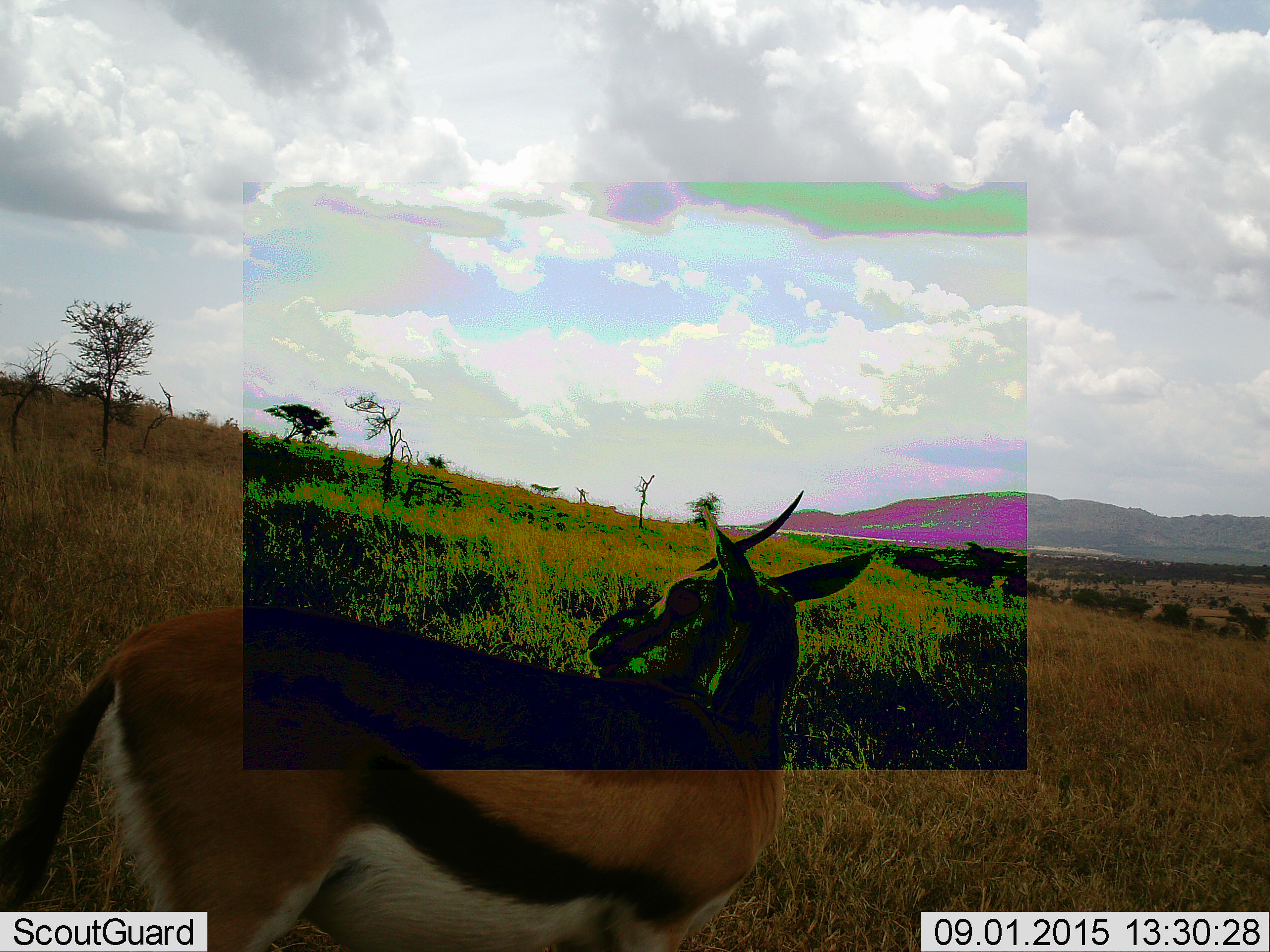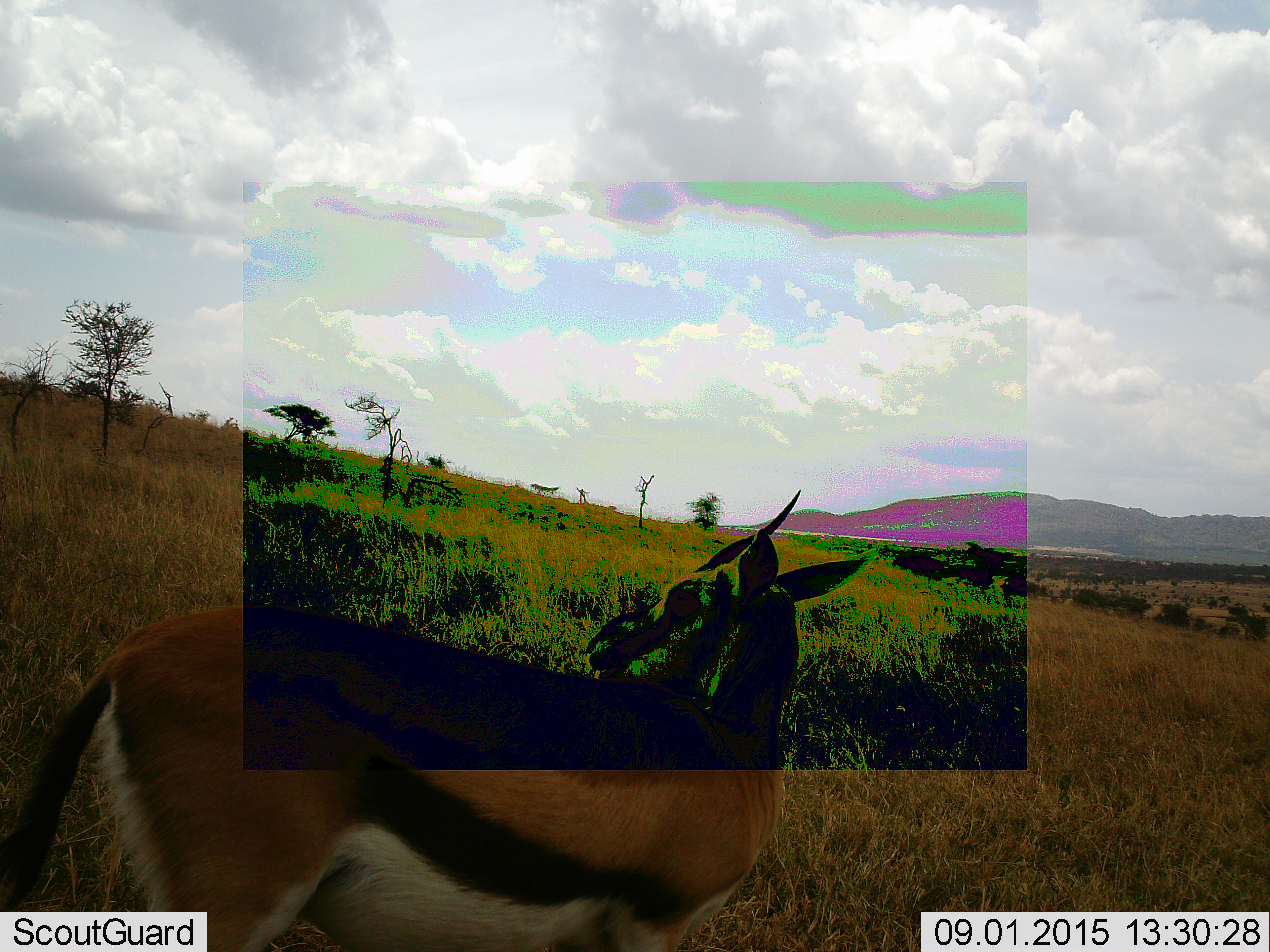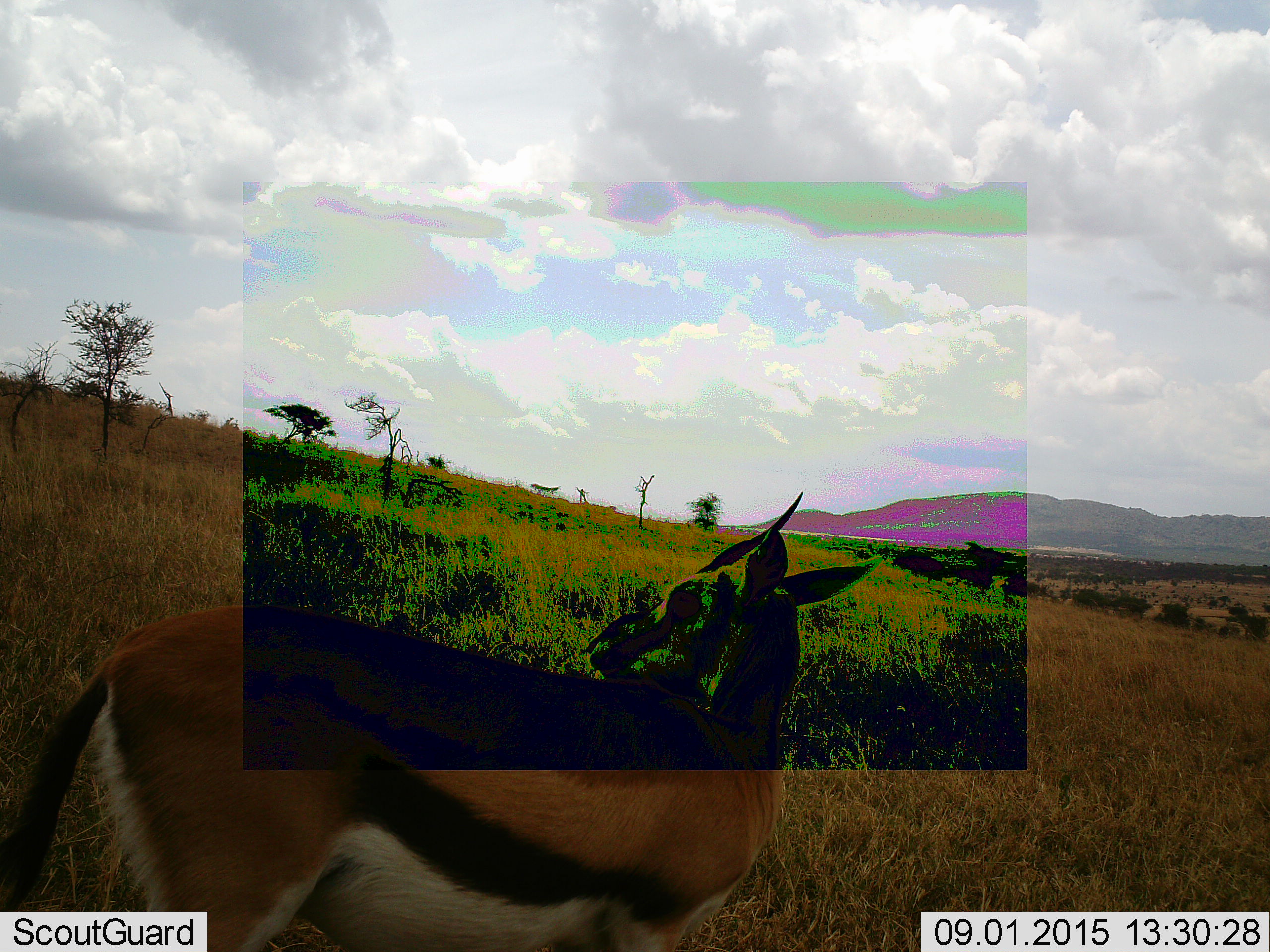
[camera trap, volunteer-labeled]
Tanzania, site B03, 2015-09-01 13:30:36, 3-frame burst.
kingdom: Animalia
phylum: Chordata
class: Mammalia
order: Artiodactyla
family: Bovidae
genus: Eudorcas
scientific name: Eudorcas thomsonii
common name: thomson's gazelle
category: gazellethomsons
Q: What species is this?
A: Gazellethomsons (thomson's gazelle) (Eudorcas thomsonii).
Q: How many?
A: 1.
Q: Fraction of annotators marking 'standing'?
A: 94%.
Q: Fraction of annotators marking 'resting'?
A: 0%.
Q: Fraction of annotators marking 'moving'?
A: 0%.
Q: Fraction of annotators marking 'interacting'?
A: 0%.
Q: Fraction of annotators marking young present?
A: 0%.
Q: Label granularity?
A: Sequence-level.